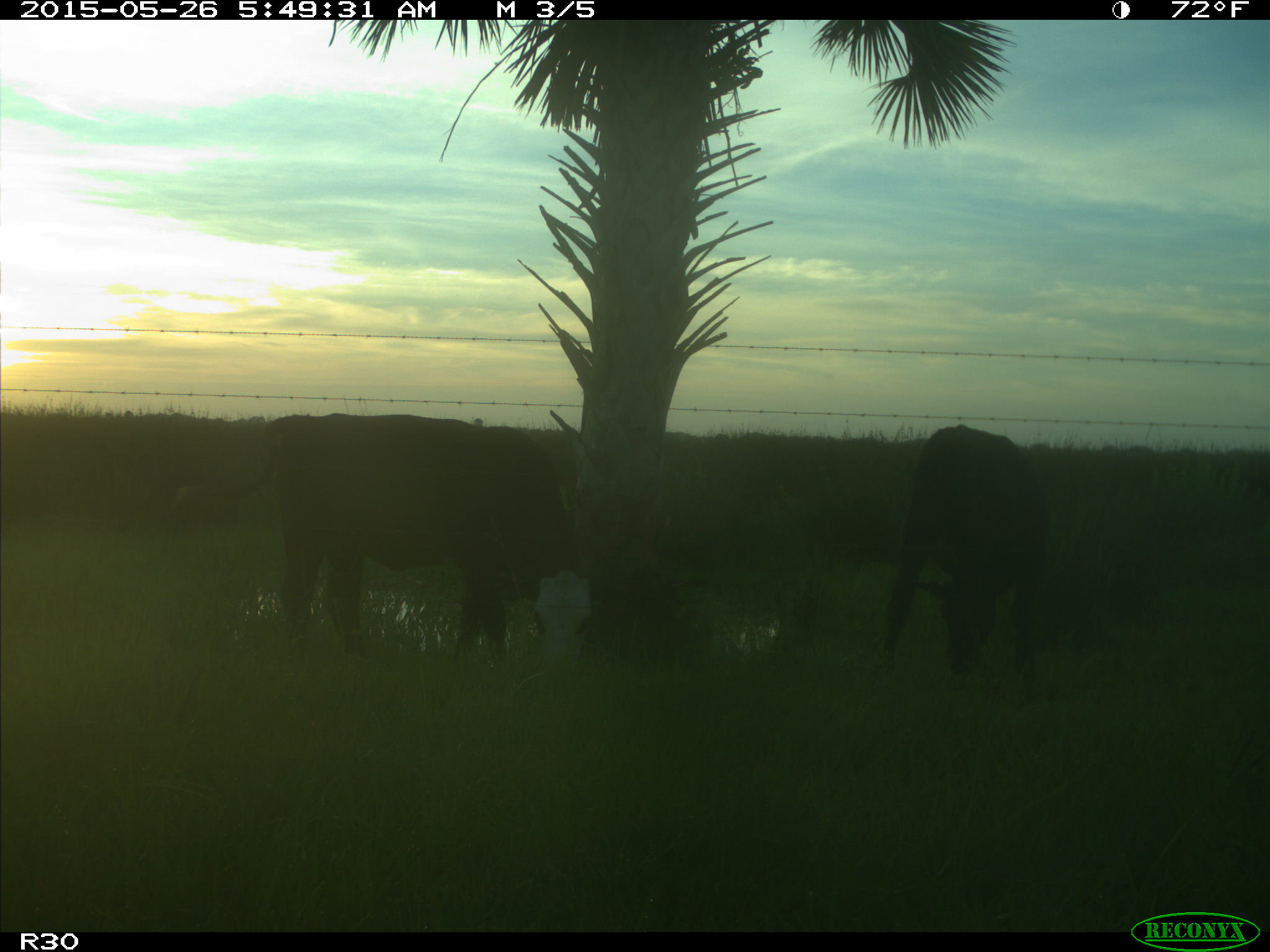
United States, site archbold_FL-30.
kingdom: Animalia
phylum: Chordata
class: Mammalia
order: Artiodactyla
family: Bovidae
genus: Bos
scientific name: Bos taurus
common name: domestic cow